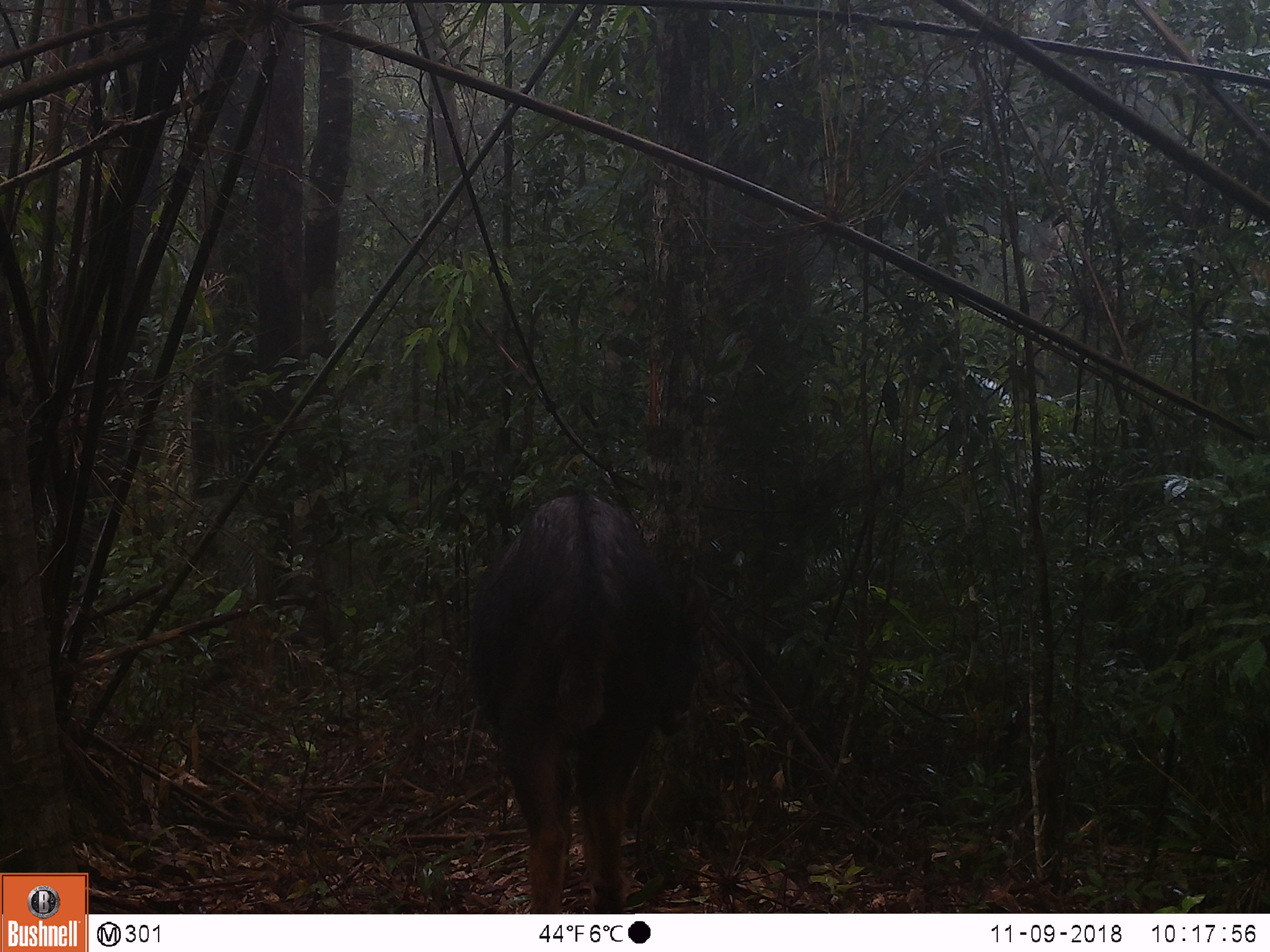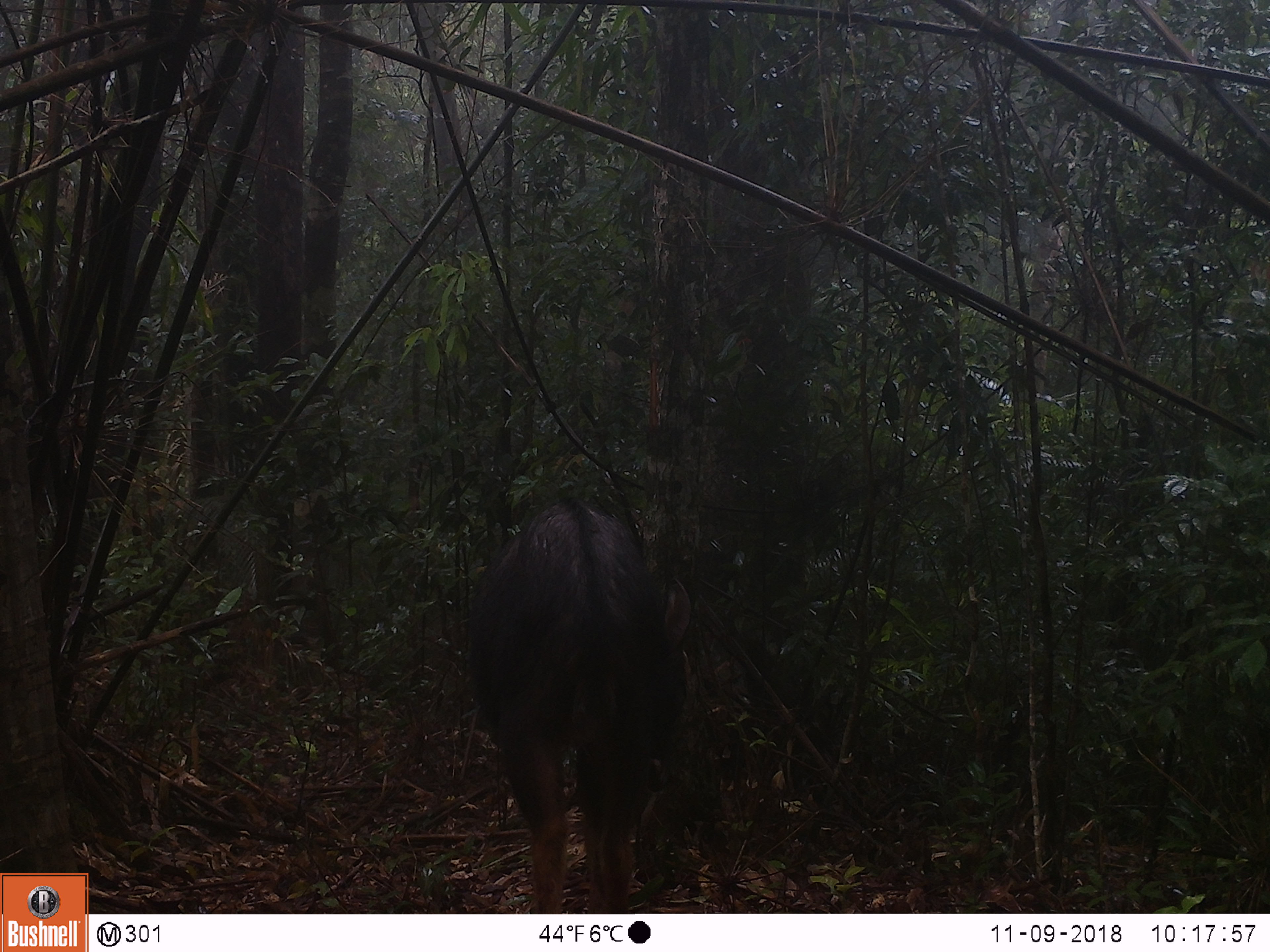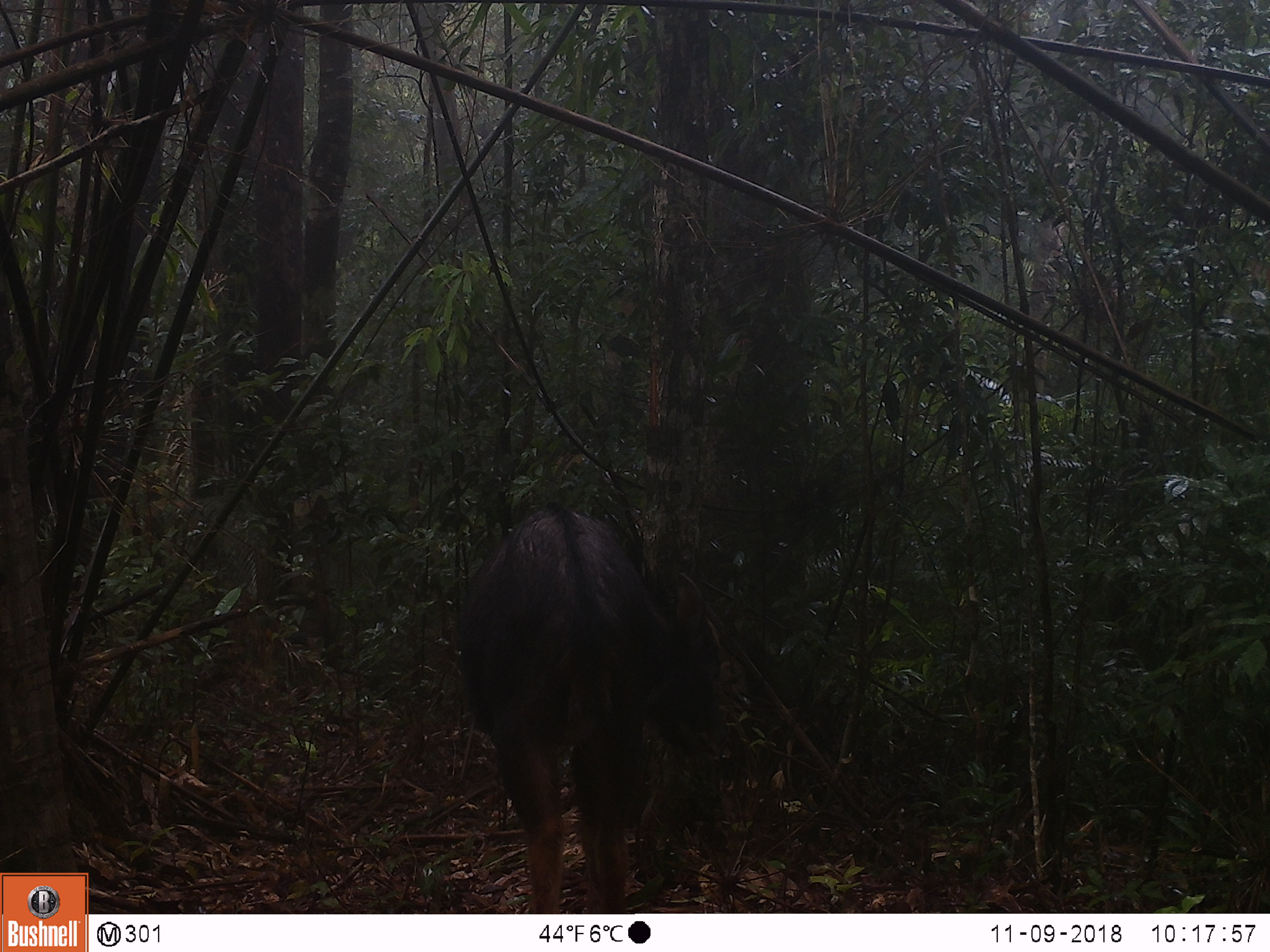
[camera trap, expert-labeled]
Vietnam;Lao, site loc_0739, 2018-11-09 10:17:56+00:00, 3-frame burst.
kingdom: Animalia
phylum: Chordata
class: Mammalia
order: Artiodactyla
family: Bovidae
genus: Capricornis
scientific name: Capricornis sumatraensis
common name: chinese serow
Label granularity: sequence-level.